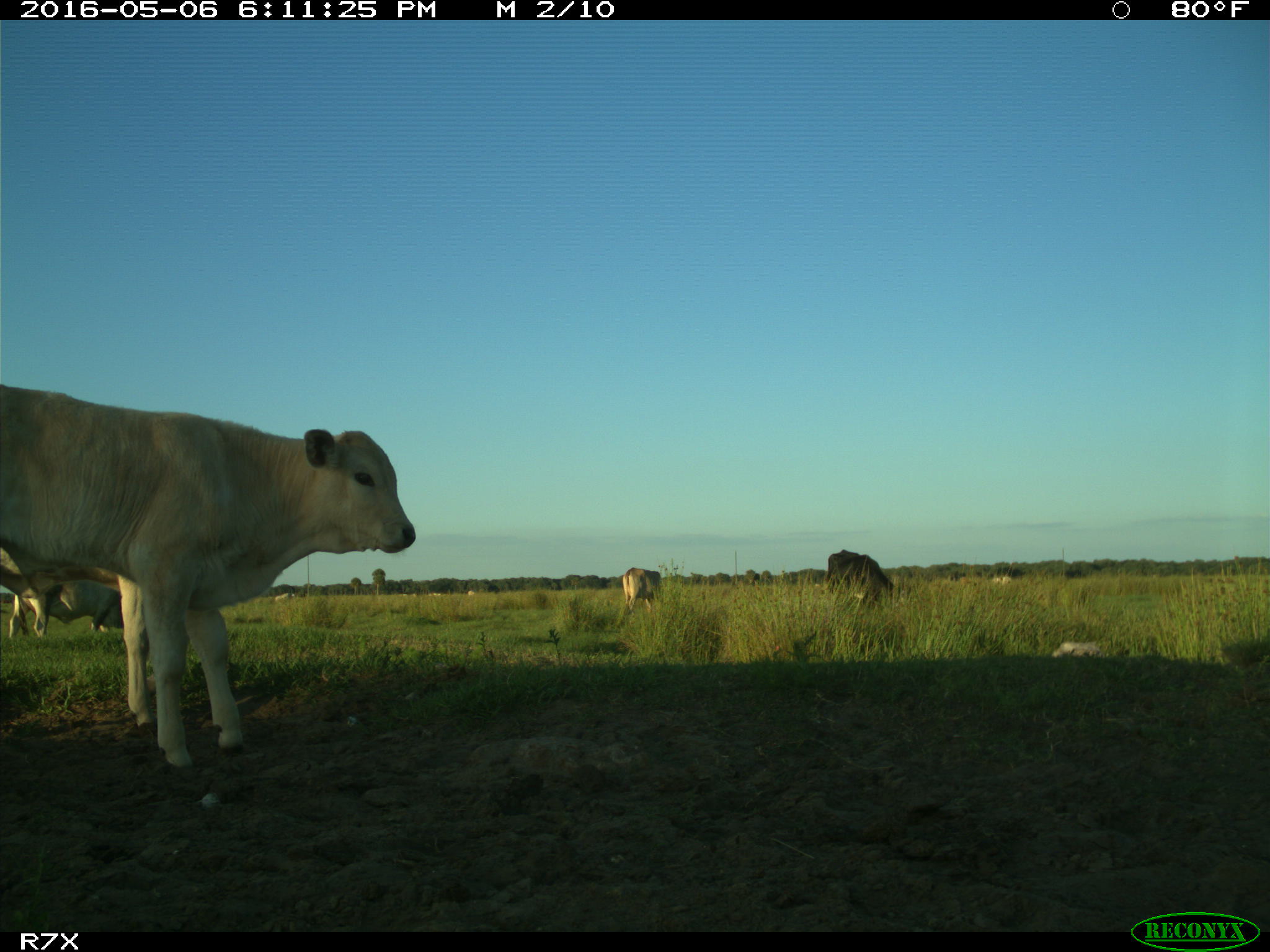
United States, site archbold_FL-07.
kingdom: Animalia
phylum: Chordata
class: Mammalia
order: Artiodactyla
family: Bovidae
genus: Bos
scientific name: Bos taurus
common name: domestic cow